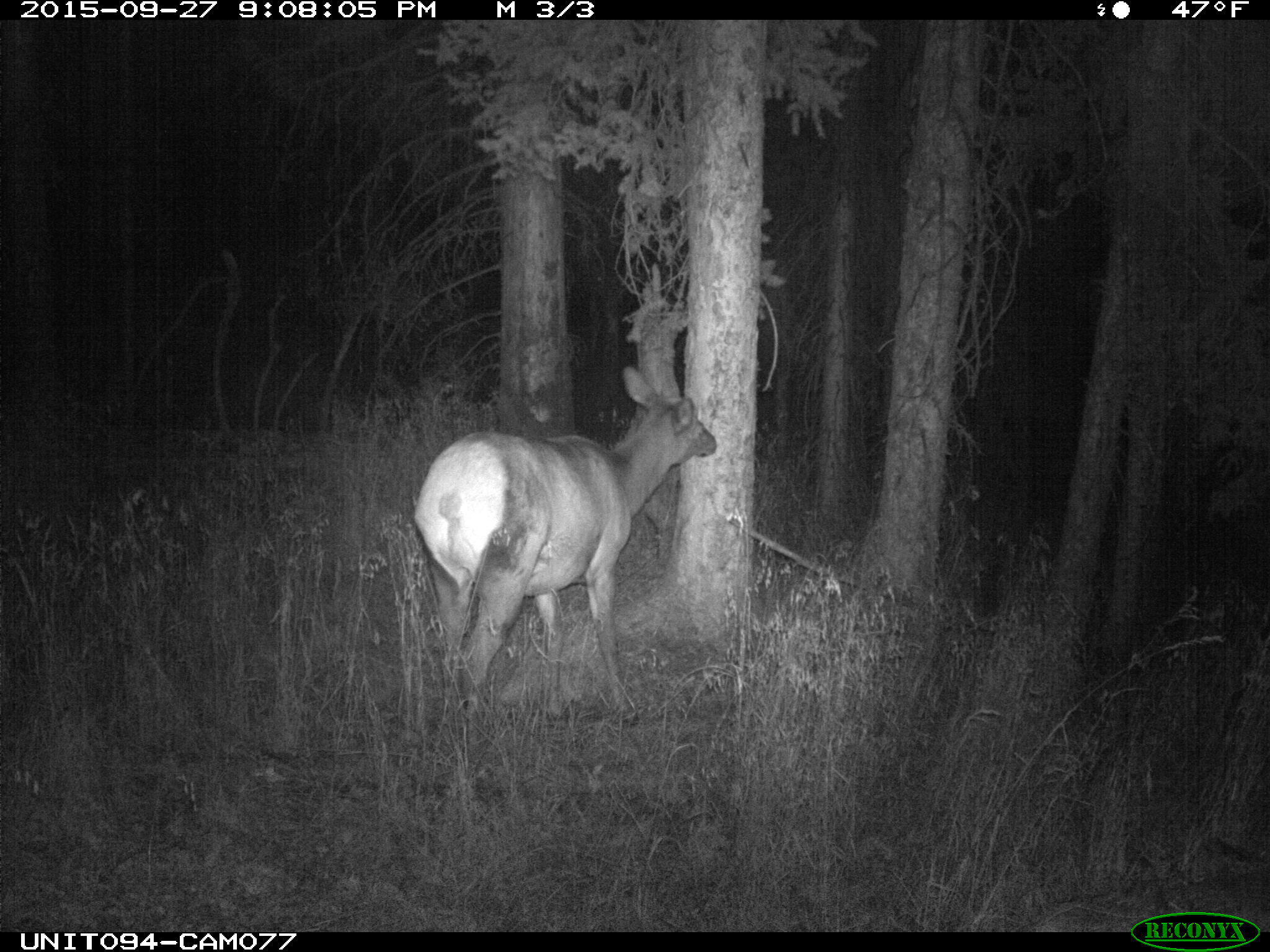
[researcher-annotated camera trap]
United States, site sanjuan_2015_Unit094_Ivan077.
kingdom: Animalia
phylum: Chordata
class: Mammalia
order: Artiodactyla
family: Cervidae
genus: Cervus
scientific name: Cervus elaphus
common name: red deer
Cervus elaphus (red deer).